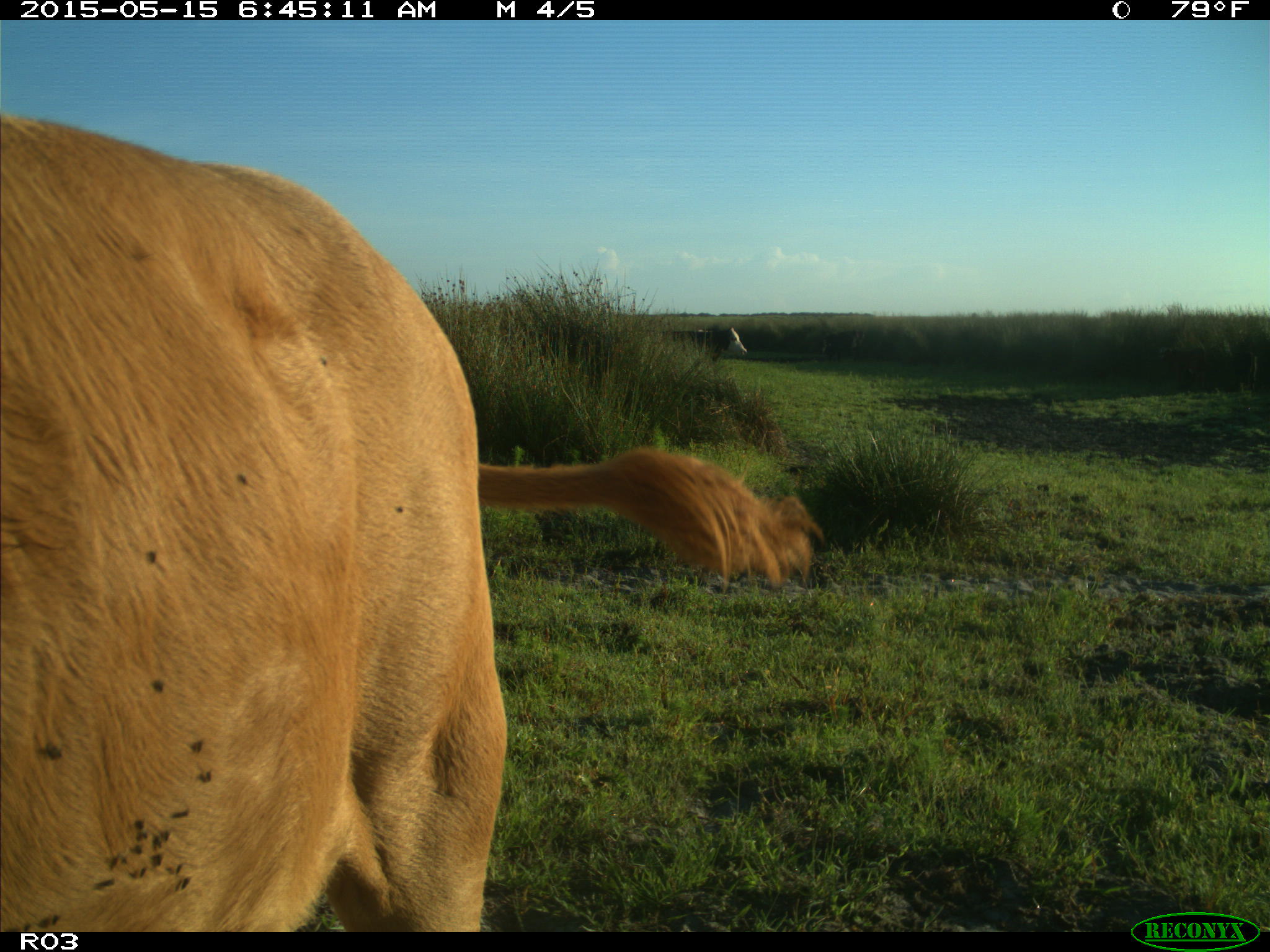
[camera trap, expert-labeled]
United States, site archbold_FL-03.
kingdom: Animalia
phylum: Chordata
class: Mammalia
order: Artiodactyla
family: Bovidae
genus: Bos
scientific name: Bos taurus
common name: domestic cow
Bos taurus (domestic cow).